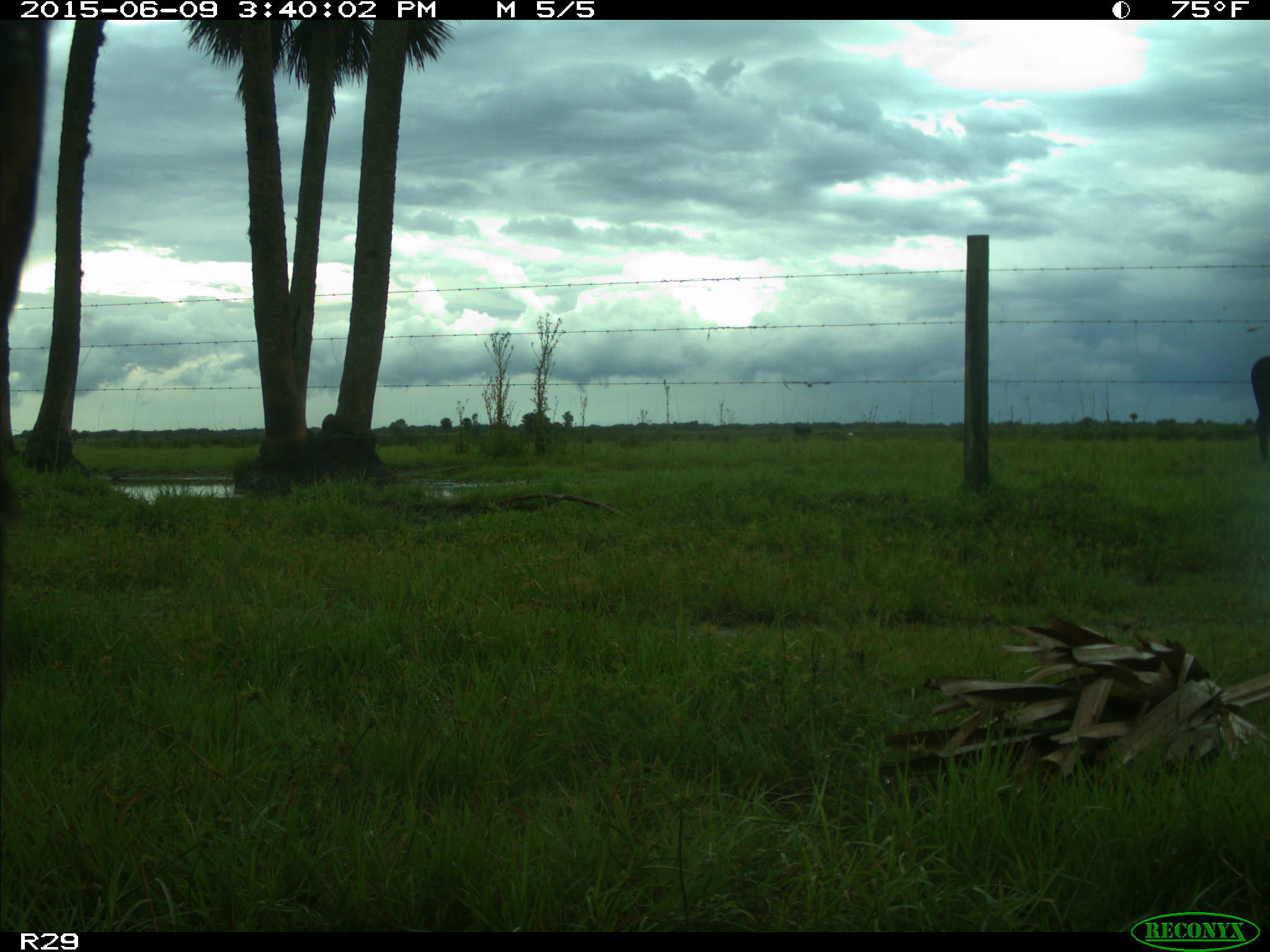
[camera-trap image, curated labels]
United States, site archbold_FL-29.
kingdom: Animalia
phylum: Chordata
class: Mammalia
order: Artiodactyla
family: Bovidae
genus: Bos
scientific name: Bos taurus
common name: domestic cow